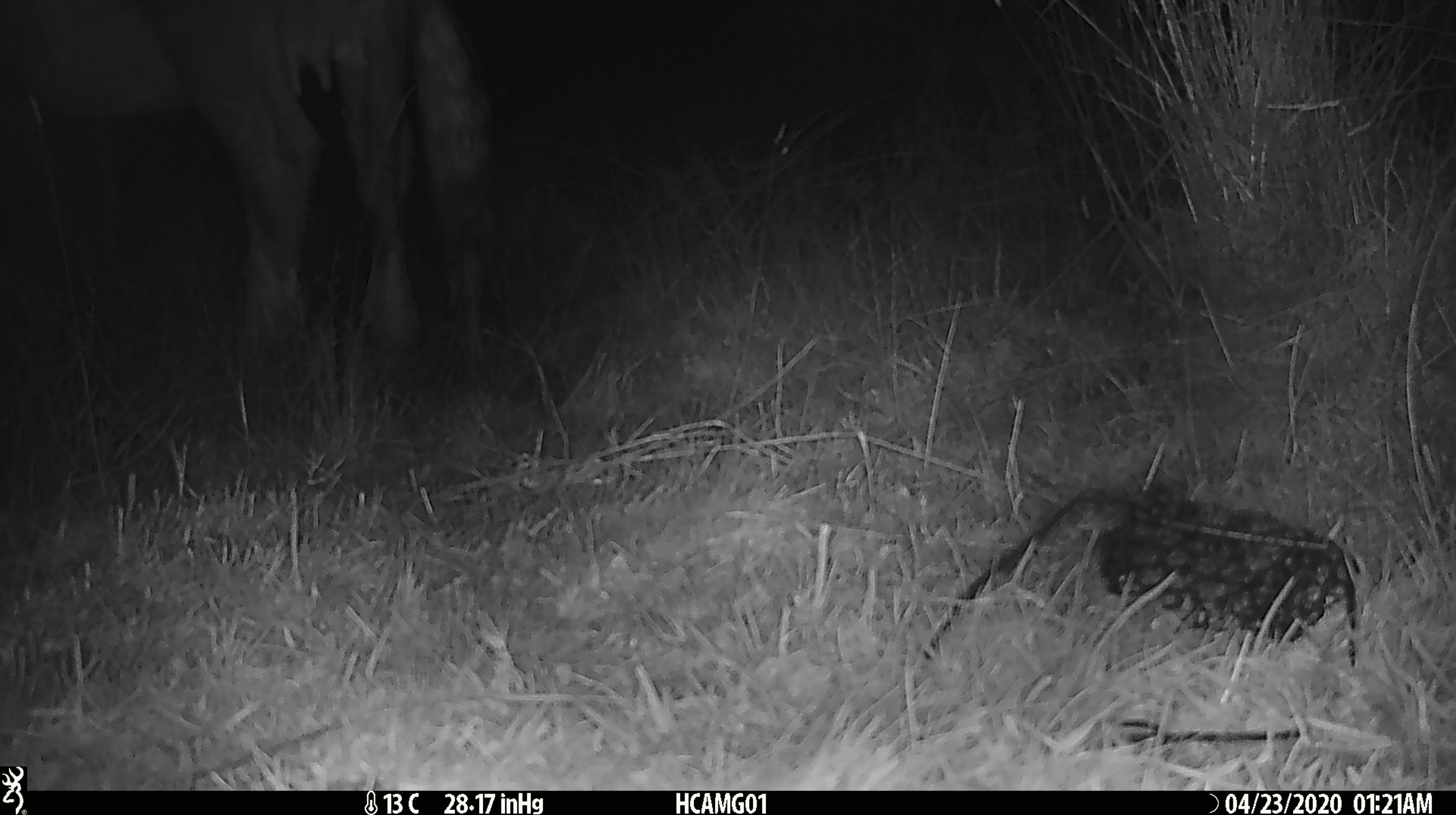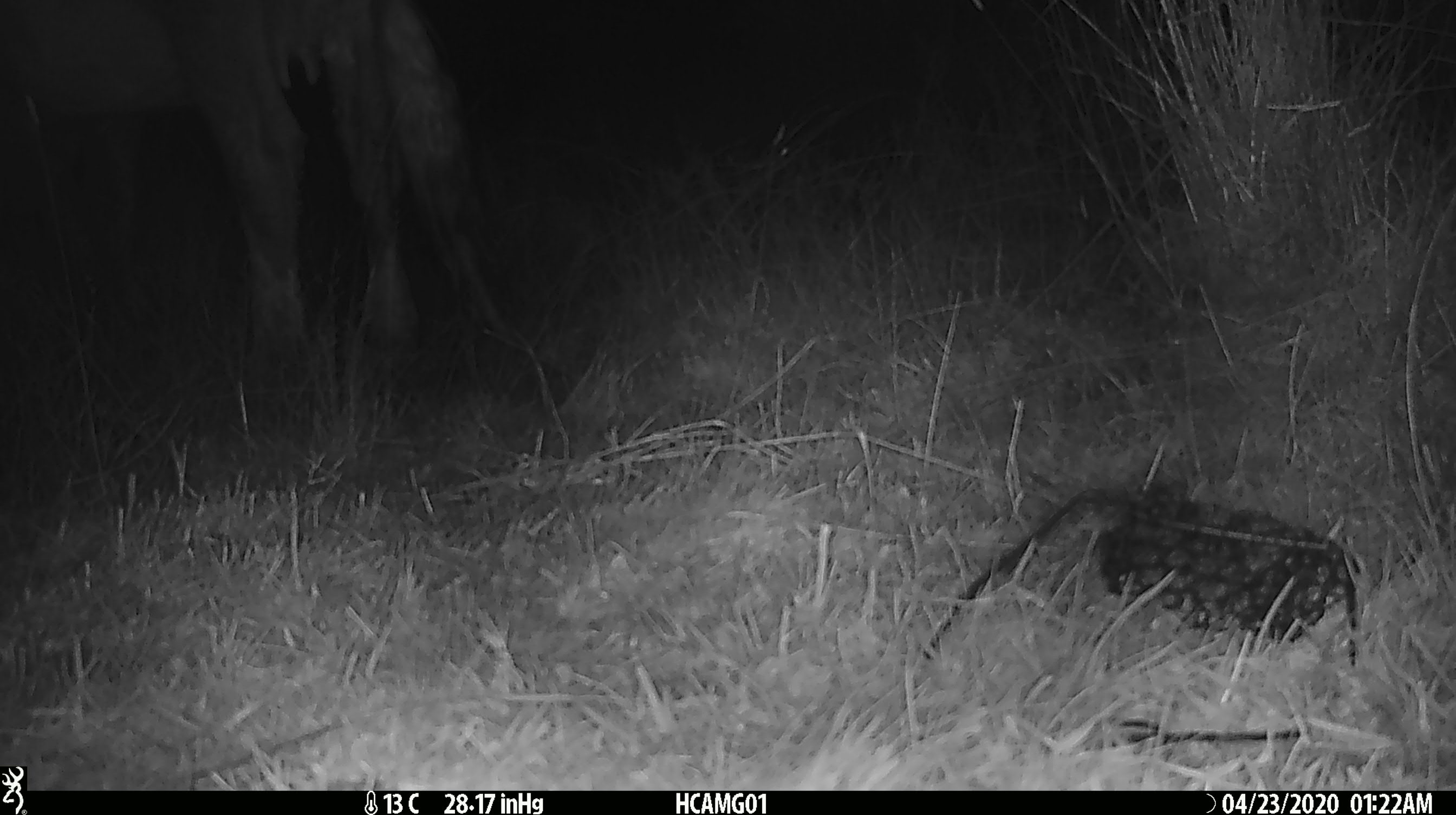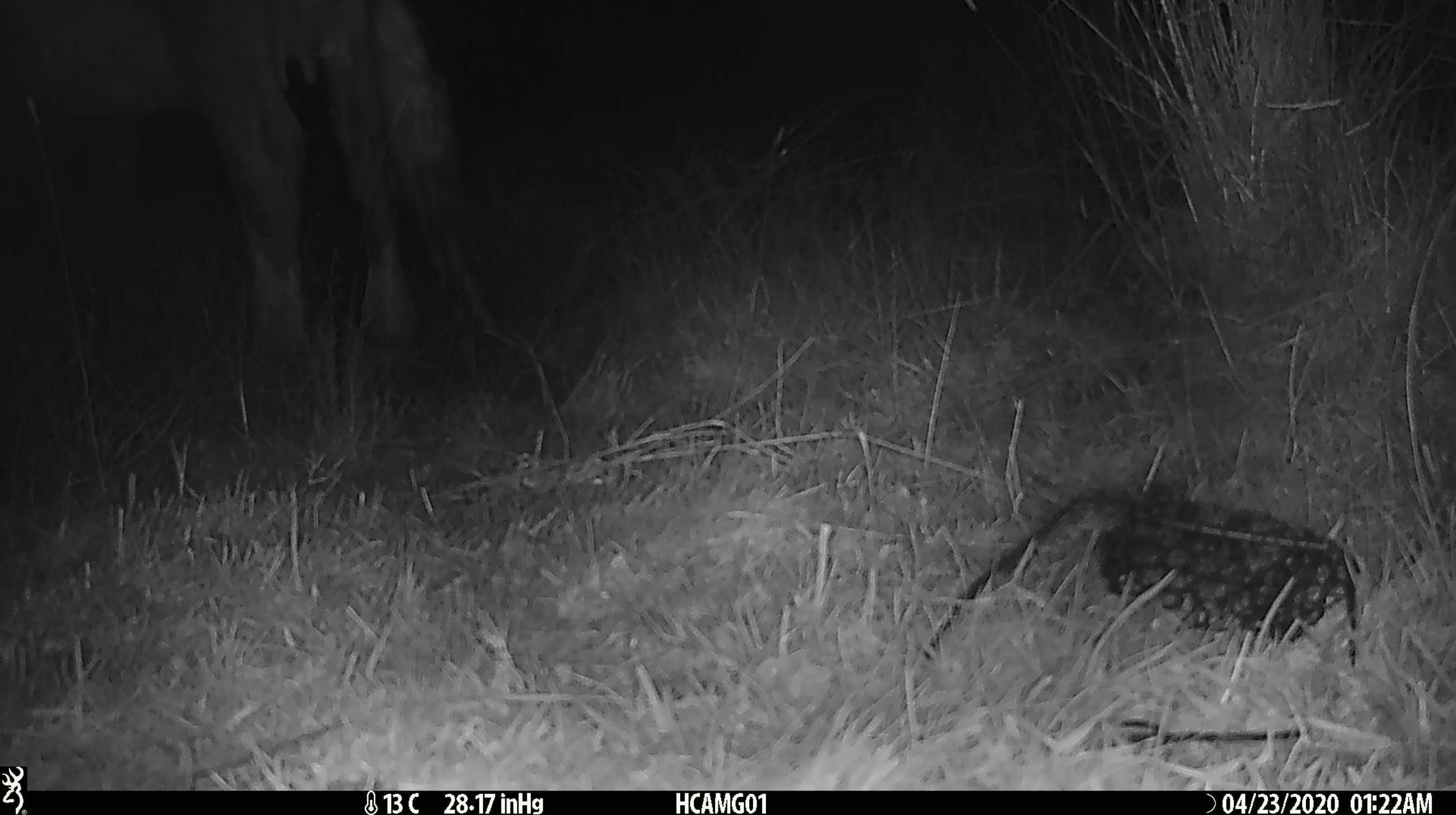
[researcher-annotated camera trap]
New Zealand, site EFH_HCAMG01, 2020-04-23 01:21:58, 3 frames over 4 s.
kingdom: Animalia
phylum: Chordata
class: Mammalia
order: Artiodactyla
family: Bovidae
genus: Bos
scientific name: Bos taurus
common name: domestic cow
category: cow